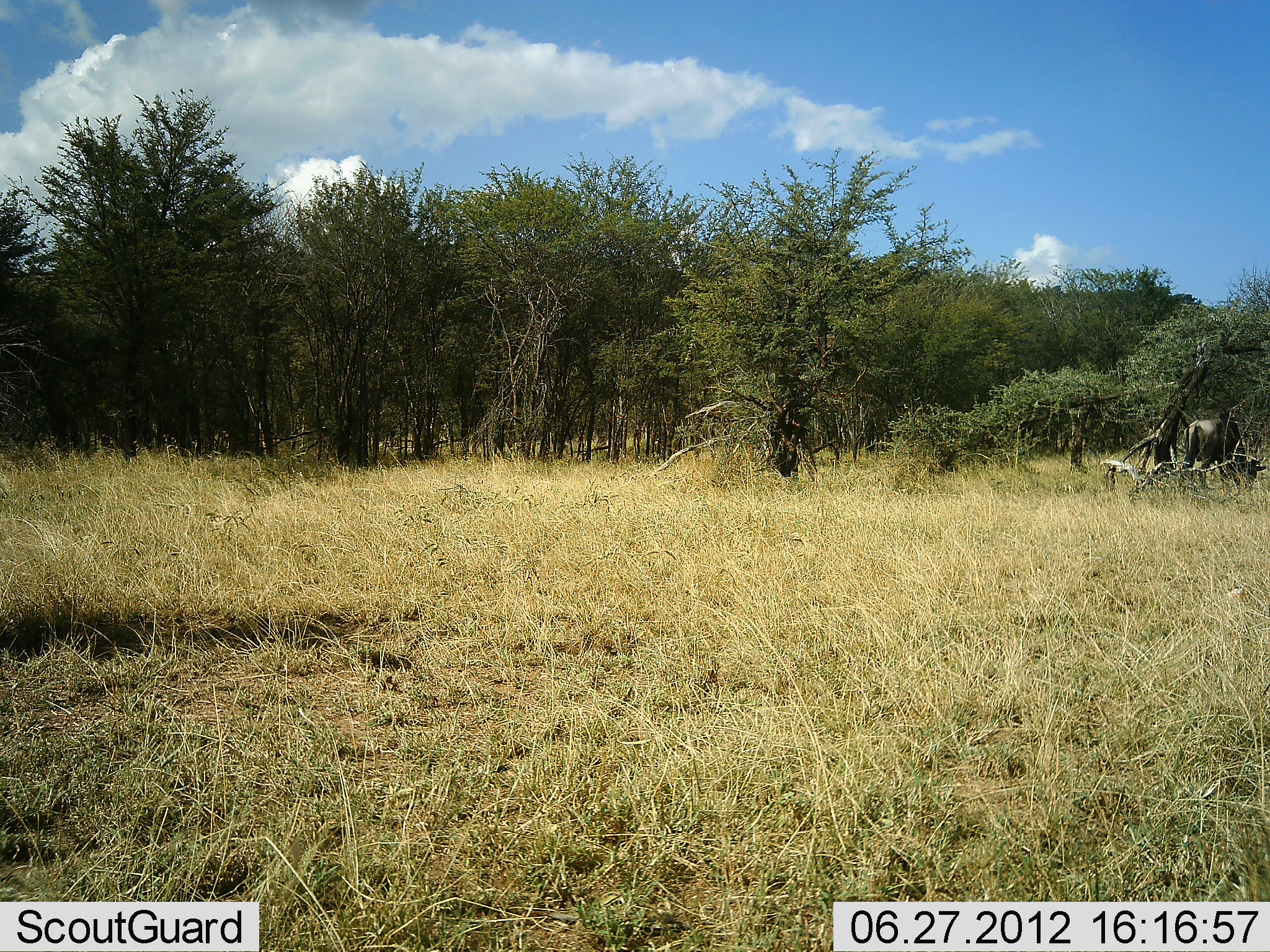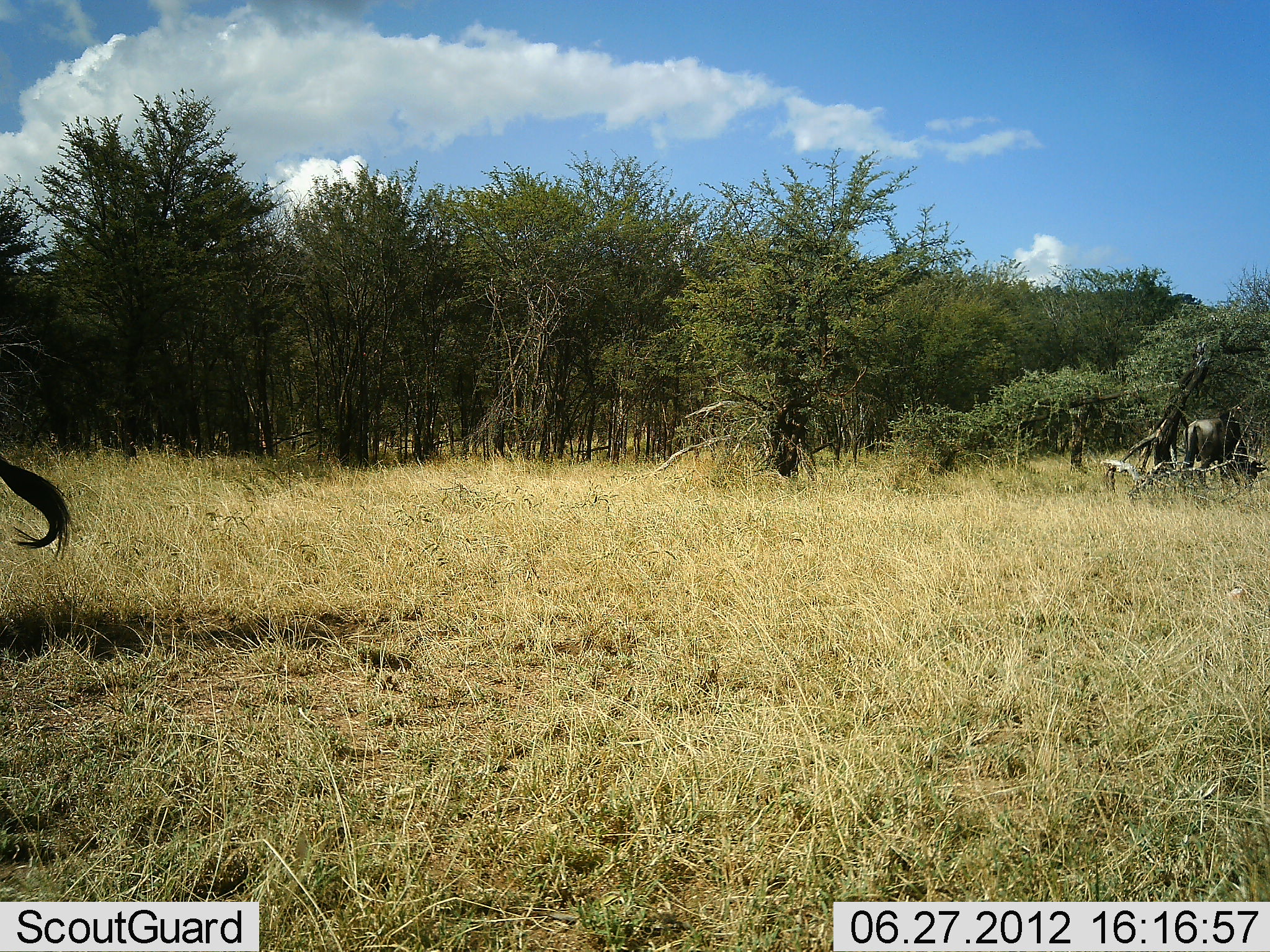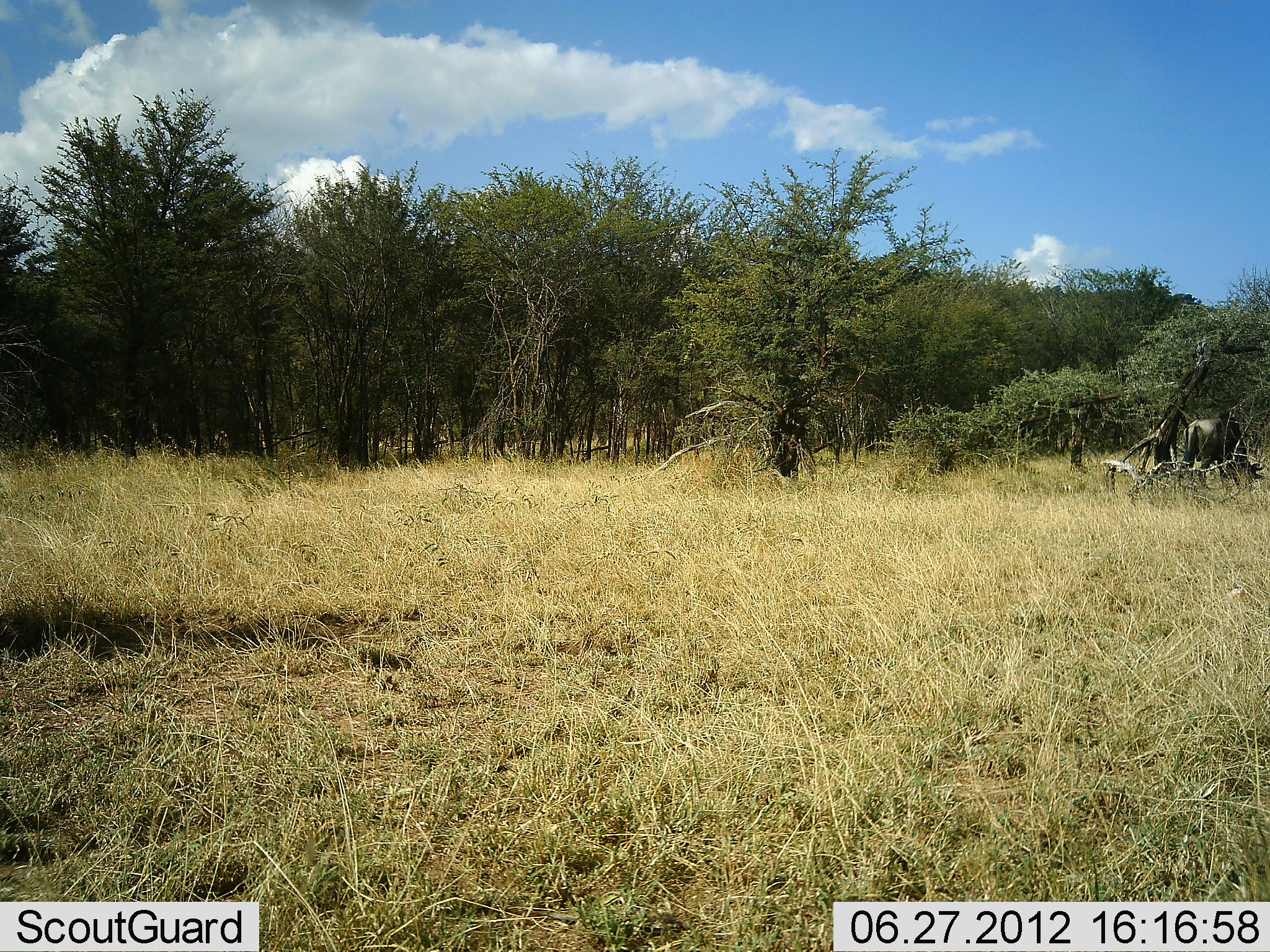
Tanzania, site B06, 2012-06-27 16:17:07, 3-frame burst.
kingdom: Animalia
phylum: Chordata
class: Mammalia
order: Artiodactyla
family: Bovidae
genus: Connochaetes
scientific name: Connochaetes taurinus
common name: blue wildebeest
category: wildebeest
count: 2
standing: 40%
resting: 0%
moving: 10%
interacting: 0%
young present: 0%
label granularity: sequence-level